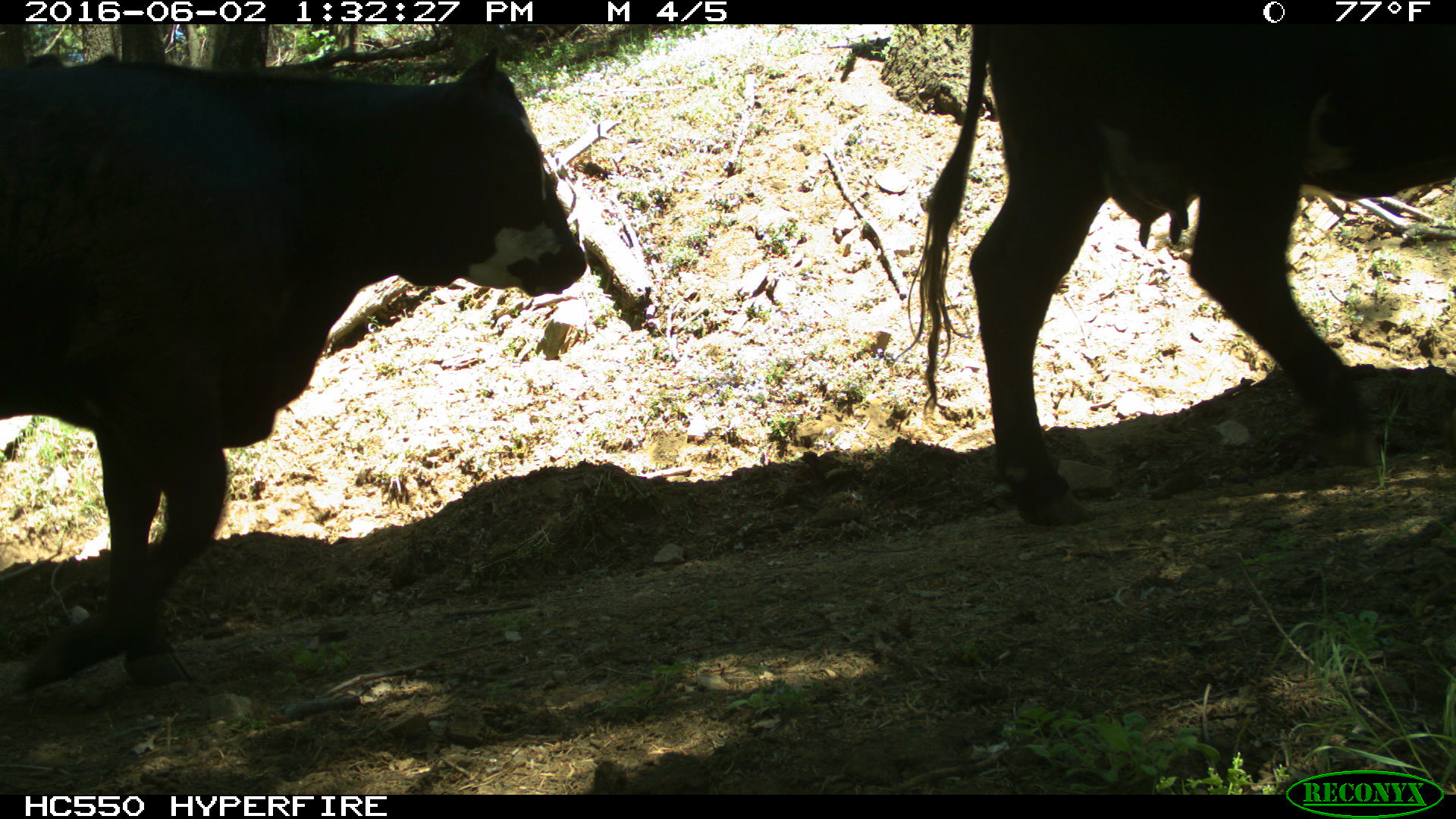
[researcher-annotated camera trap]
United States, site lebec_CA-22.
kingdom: Animalia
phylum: Chordata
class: Mammalia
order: Artiodactyla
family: Bovidae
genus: Bos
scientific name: Bos taurus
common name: domestic cow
Bos taurus (domestic cow).